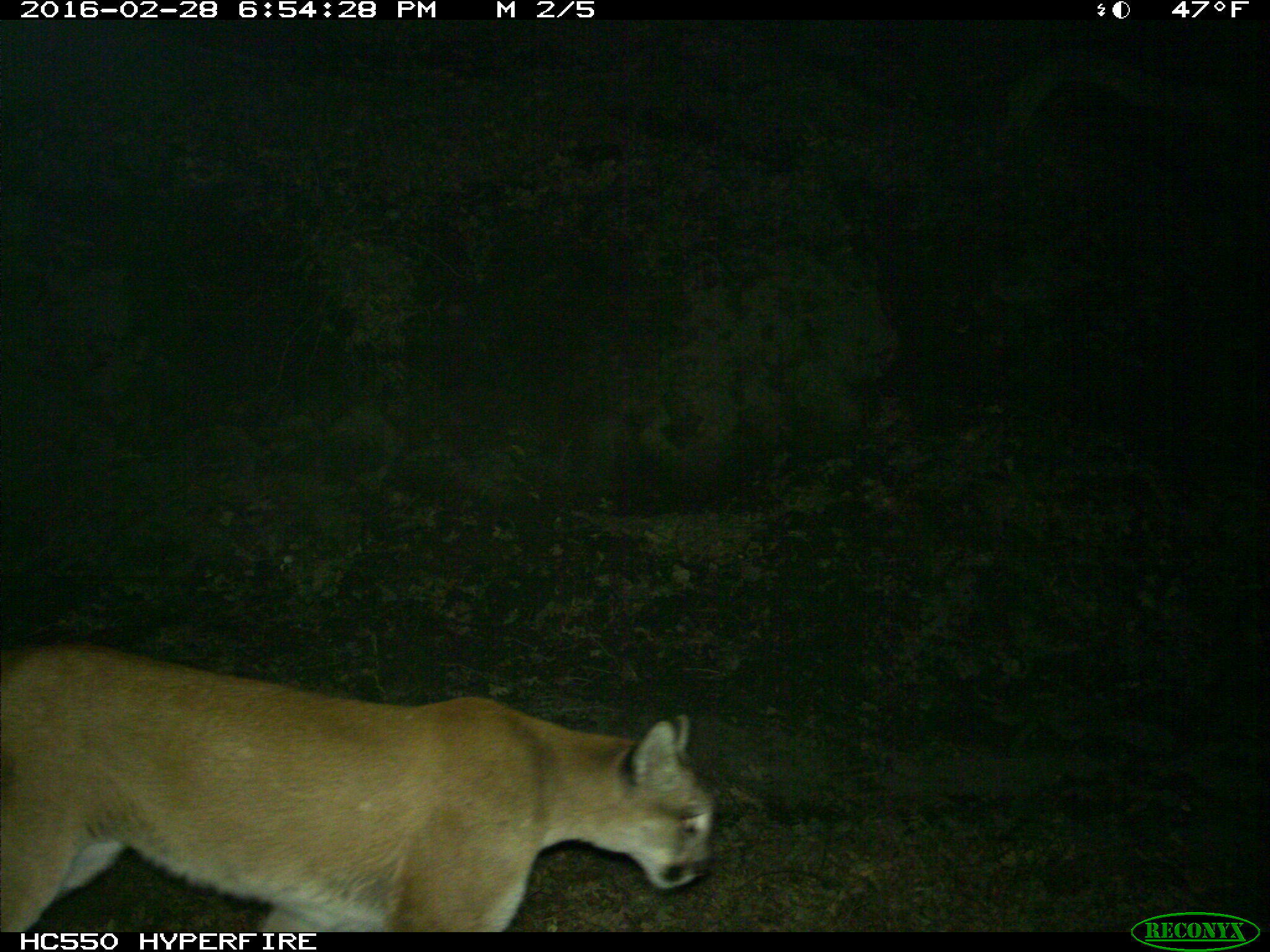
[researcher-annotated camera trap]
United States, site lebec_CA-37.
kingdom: Animalia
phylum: Chordata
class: Mammalia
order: Carnivora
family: Felidae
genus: Puma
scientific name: Puma concolor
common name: mountain lion